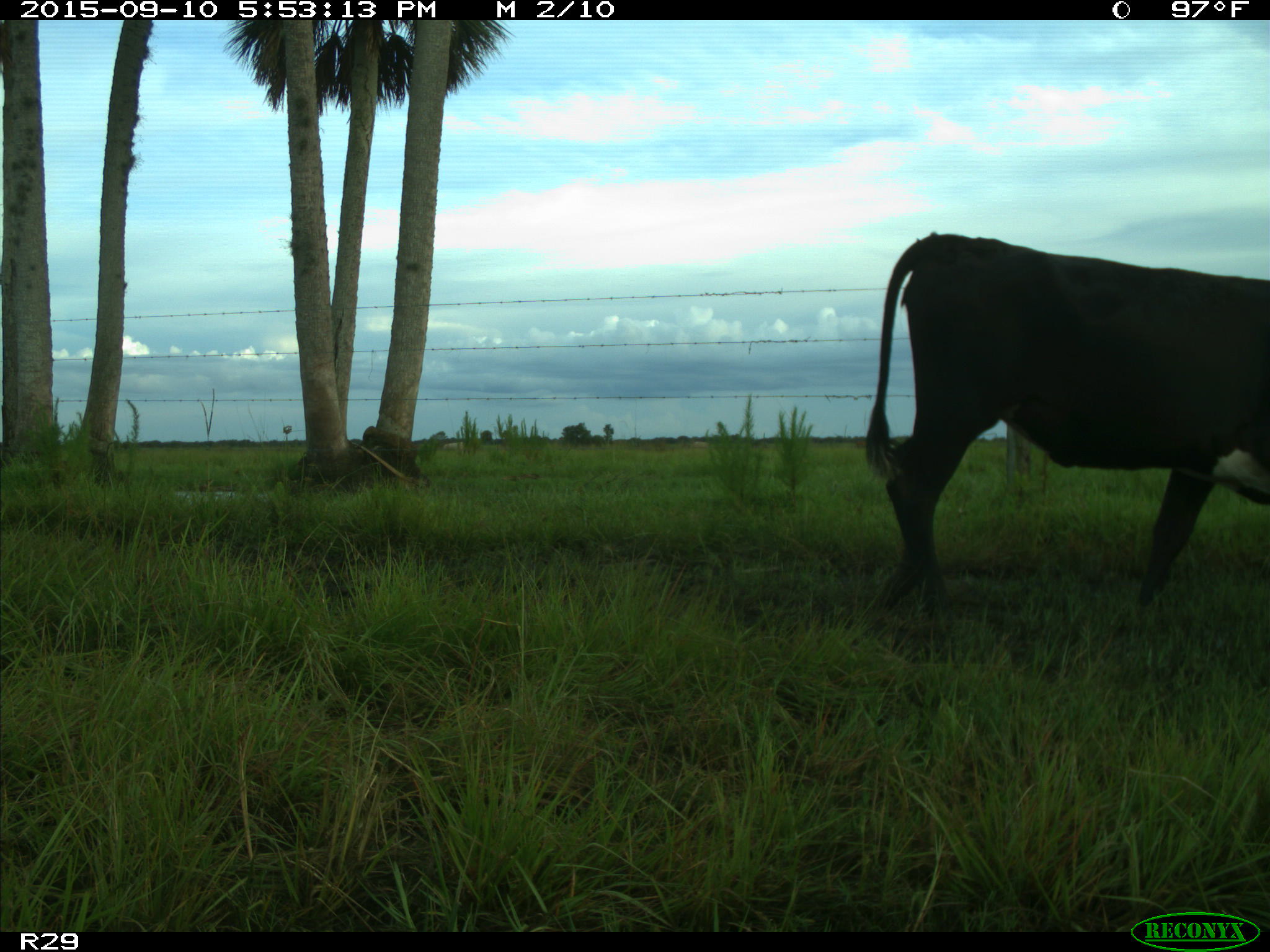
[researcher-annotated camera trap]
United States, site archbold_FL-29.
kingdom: Animalia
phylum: Chordata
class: Mammalia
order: Artiodactyla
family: Bovidae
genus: Bos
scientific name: Bos taurus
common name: domestic cow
Bos taurus (domestic cow).